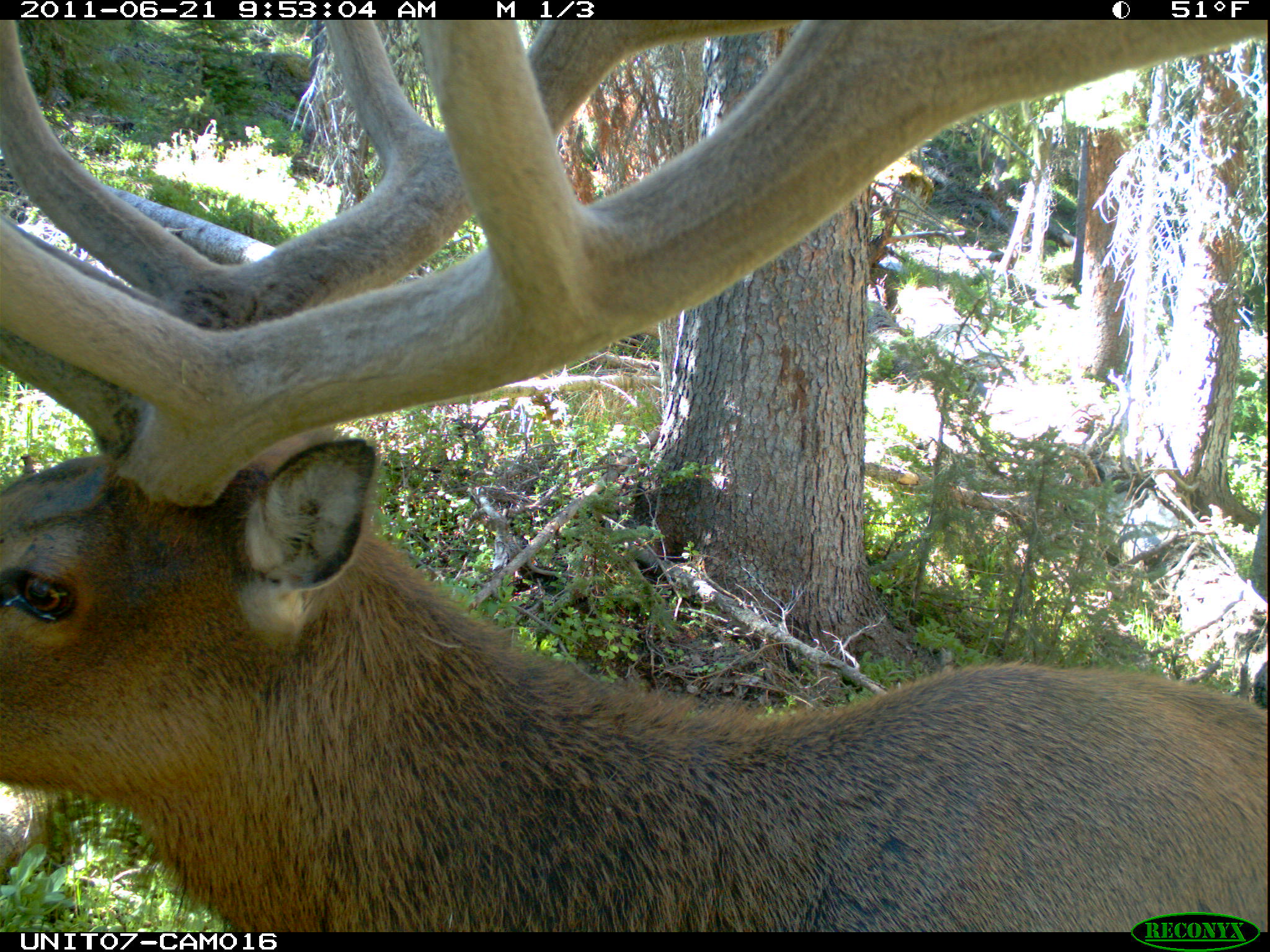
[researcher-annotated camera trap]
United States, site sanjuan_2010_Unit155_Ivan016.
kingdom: Animalia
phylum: Chordata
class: Mammalia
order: Artiodactyla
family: Cervidae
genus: Cervus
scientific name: Cervus elaphus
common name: red deer